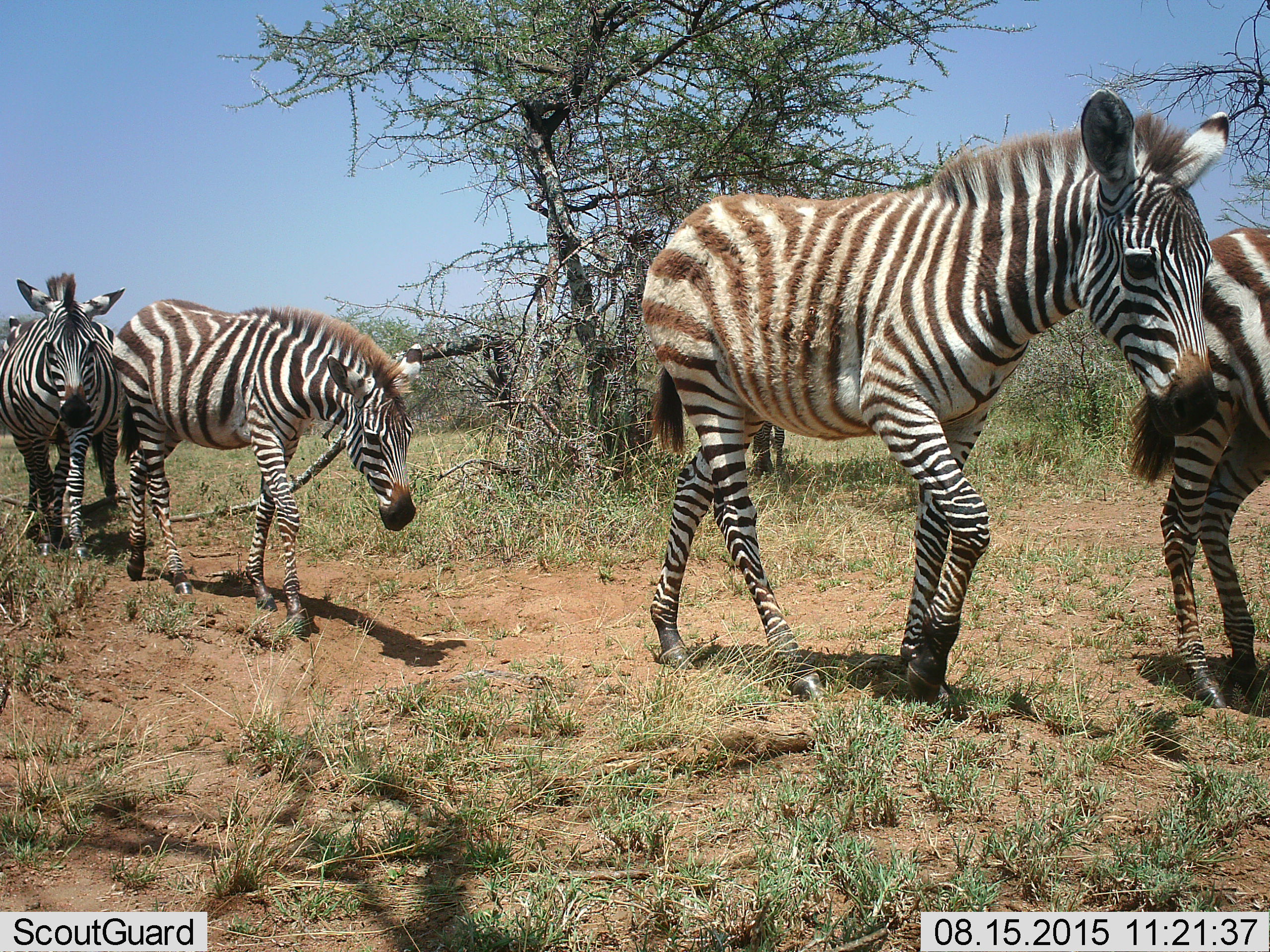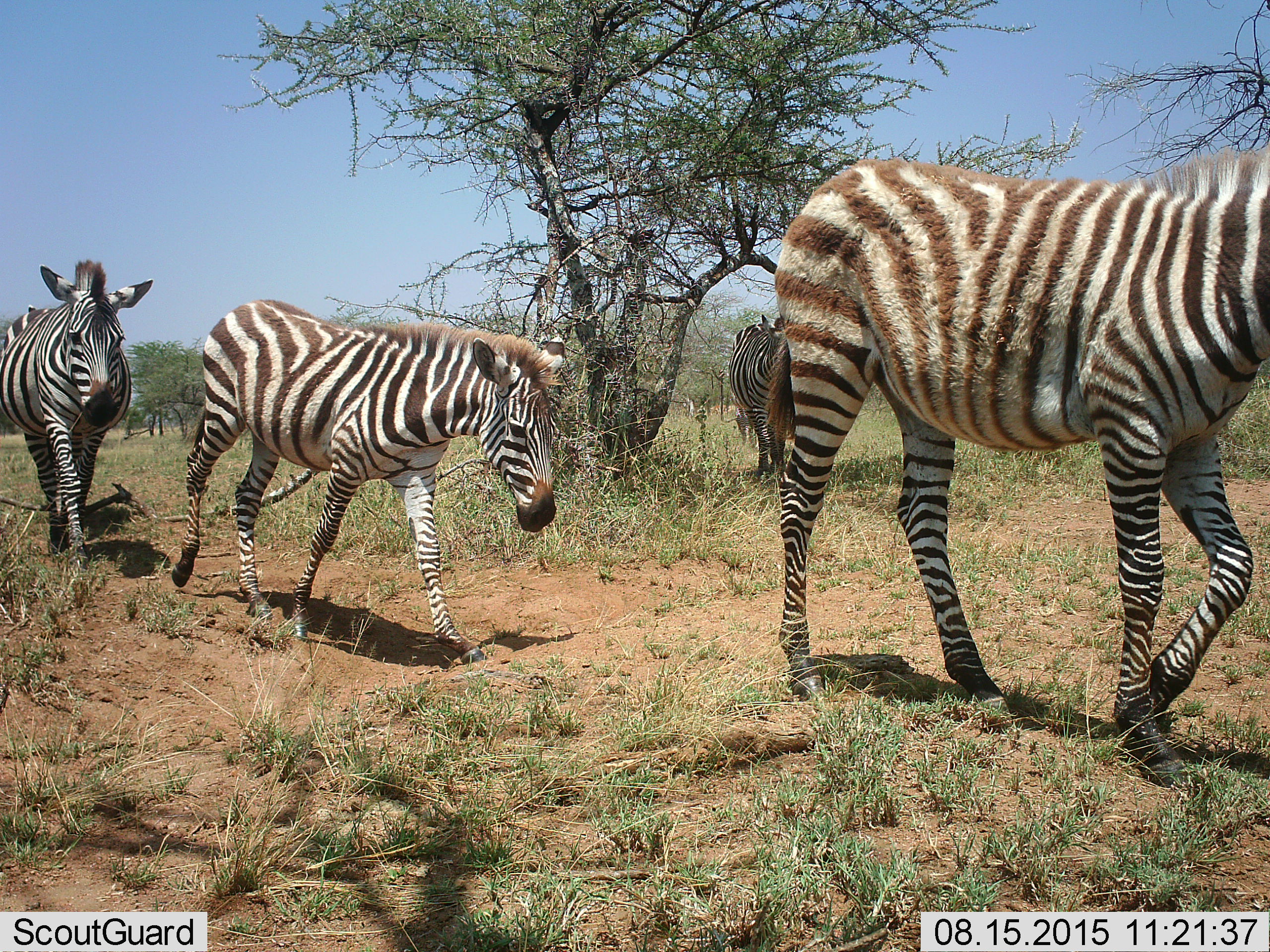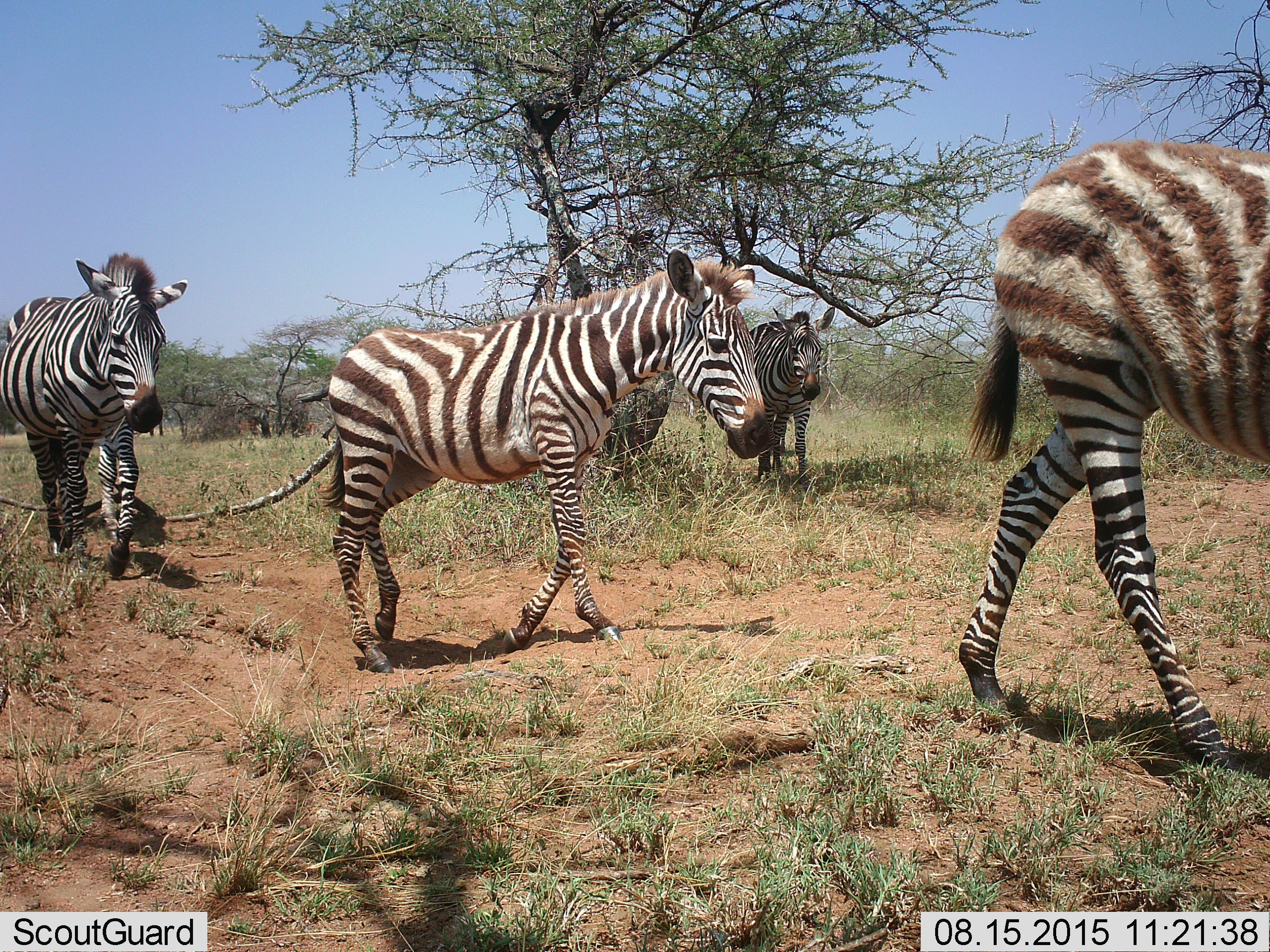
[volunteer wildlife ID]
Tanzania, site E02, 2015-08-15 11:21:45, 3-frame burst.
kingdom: Animalia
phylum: Chordata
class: Mammalia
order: Perissodactyla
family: Equidae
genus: Equus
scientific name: Equus quagga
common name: plains zebra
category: zebra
Zebra (plains zebra) (Equus quagga), count 5. Behavior (volunteer vote fractions): standing 26%, resting 0%, moving 100%, interacting 0%. Young present (vote fraction): 53%. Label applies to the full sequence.